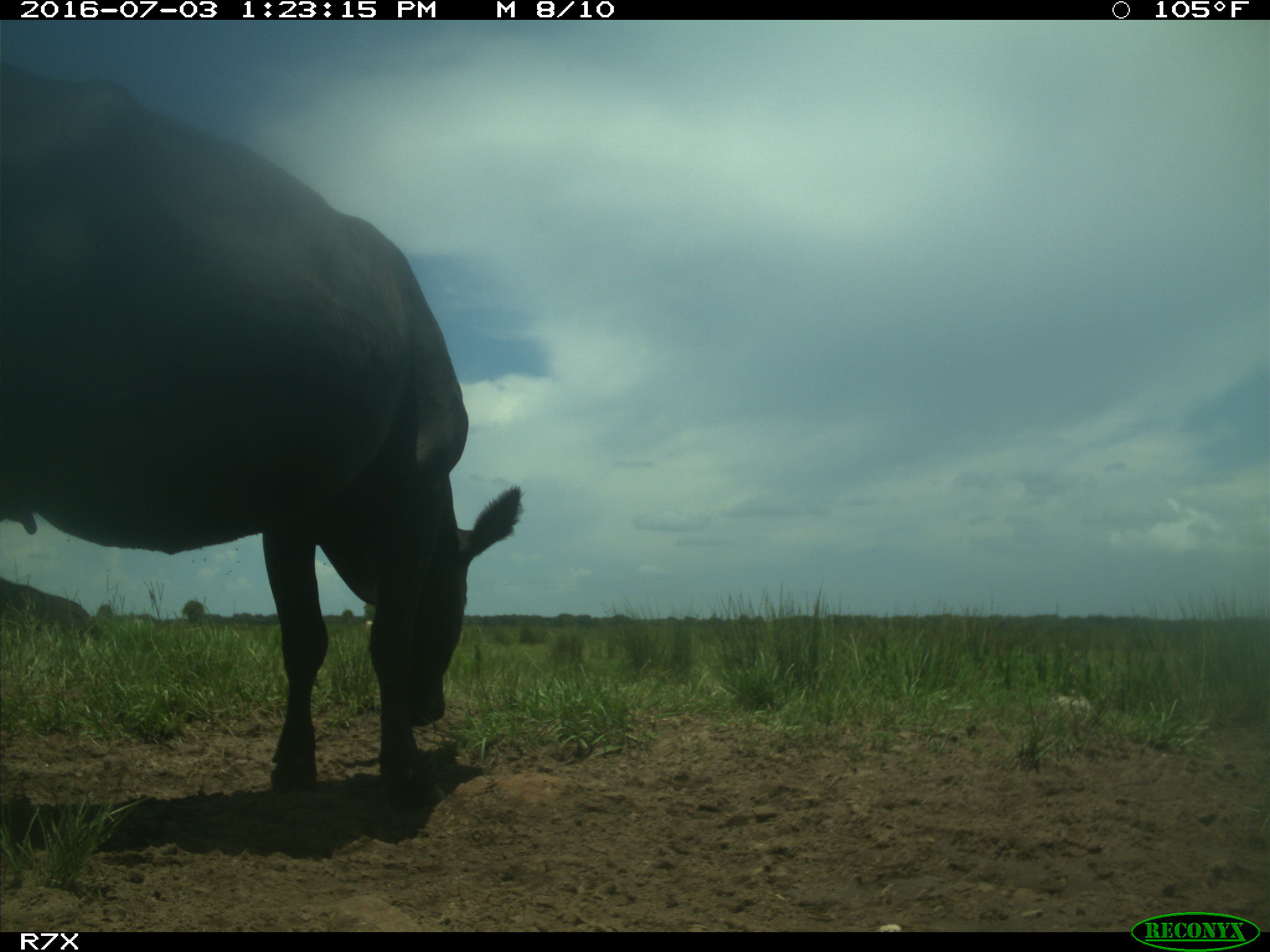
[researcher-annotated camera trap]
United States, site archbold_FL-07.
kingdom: Animalia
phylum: Chordata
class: Mammalia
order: Artiodactyla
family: Bovidae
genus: Bos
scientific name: Bos taurus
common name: domestic cow